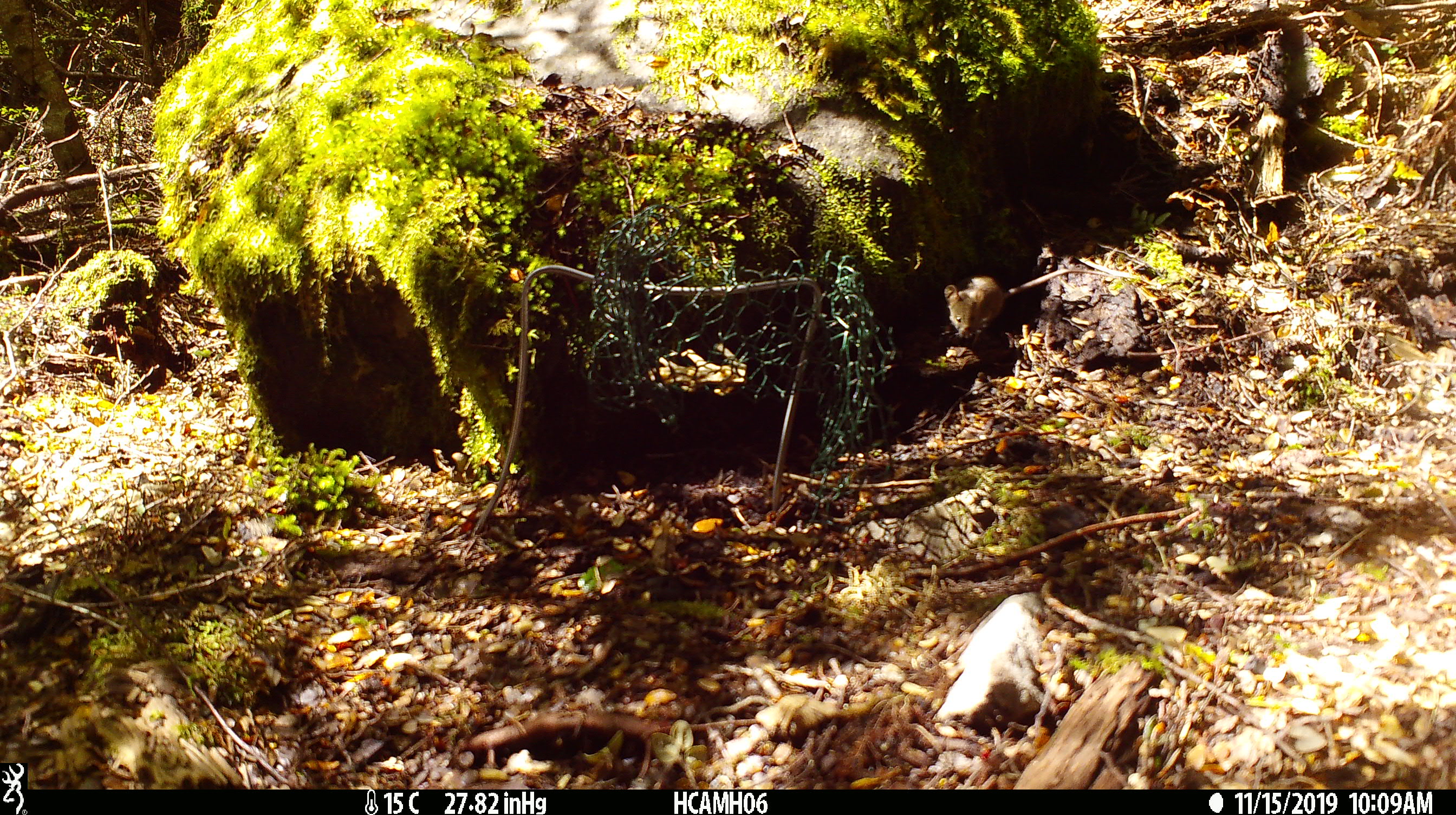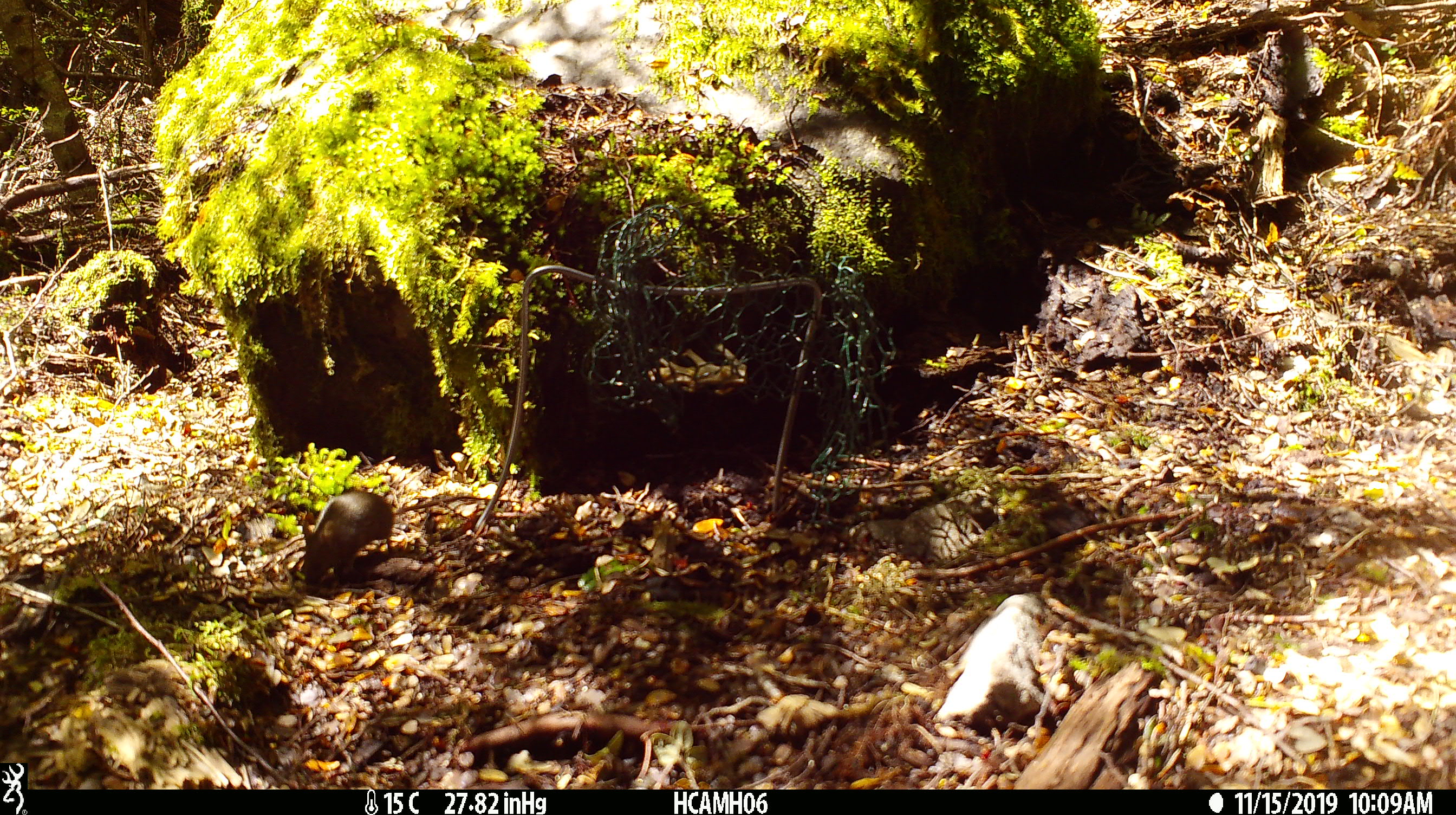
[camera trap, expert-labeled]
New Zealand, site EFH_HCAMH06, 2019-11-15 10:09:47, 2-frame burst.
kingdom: Animalia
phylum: Chordata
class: Mammalia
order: Rodentia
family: Muridae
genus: Mus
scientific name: Mus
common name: mouse